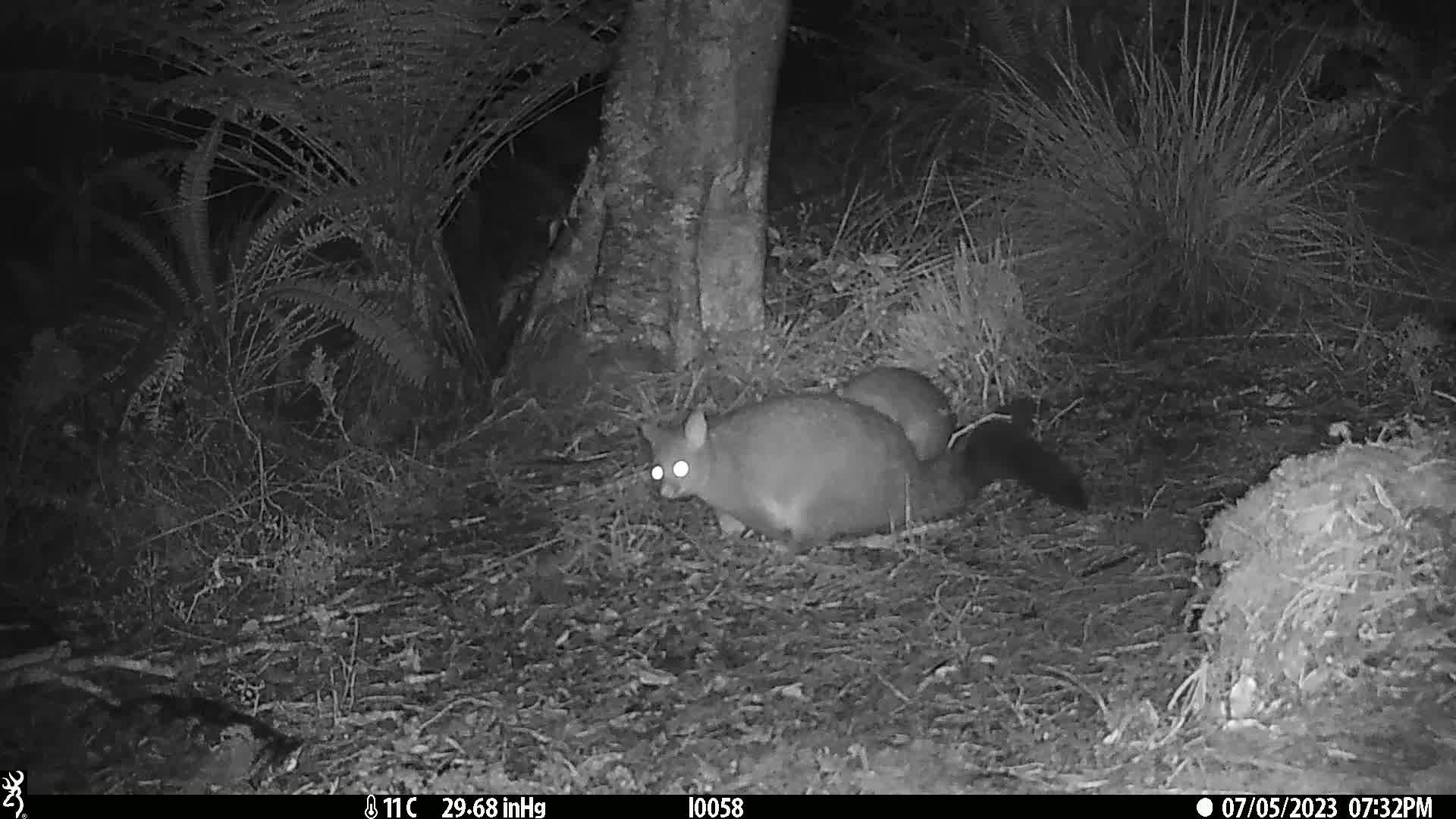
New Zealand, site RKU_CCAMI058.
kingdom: Animalia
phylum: Chordata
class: Mammalia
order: Diprotodontia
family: Phalangeridae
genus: Trichosurus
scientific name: Trichosurus vulpecula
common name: common brushtail possum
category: possum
Possum (common brushtail possum) (Trichosurus vulpecula).